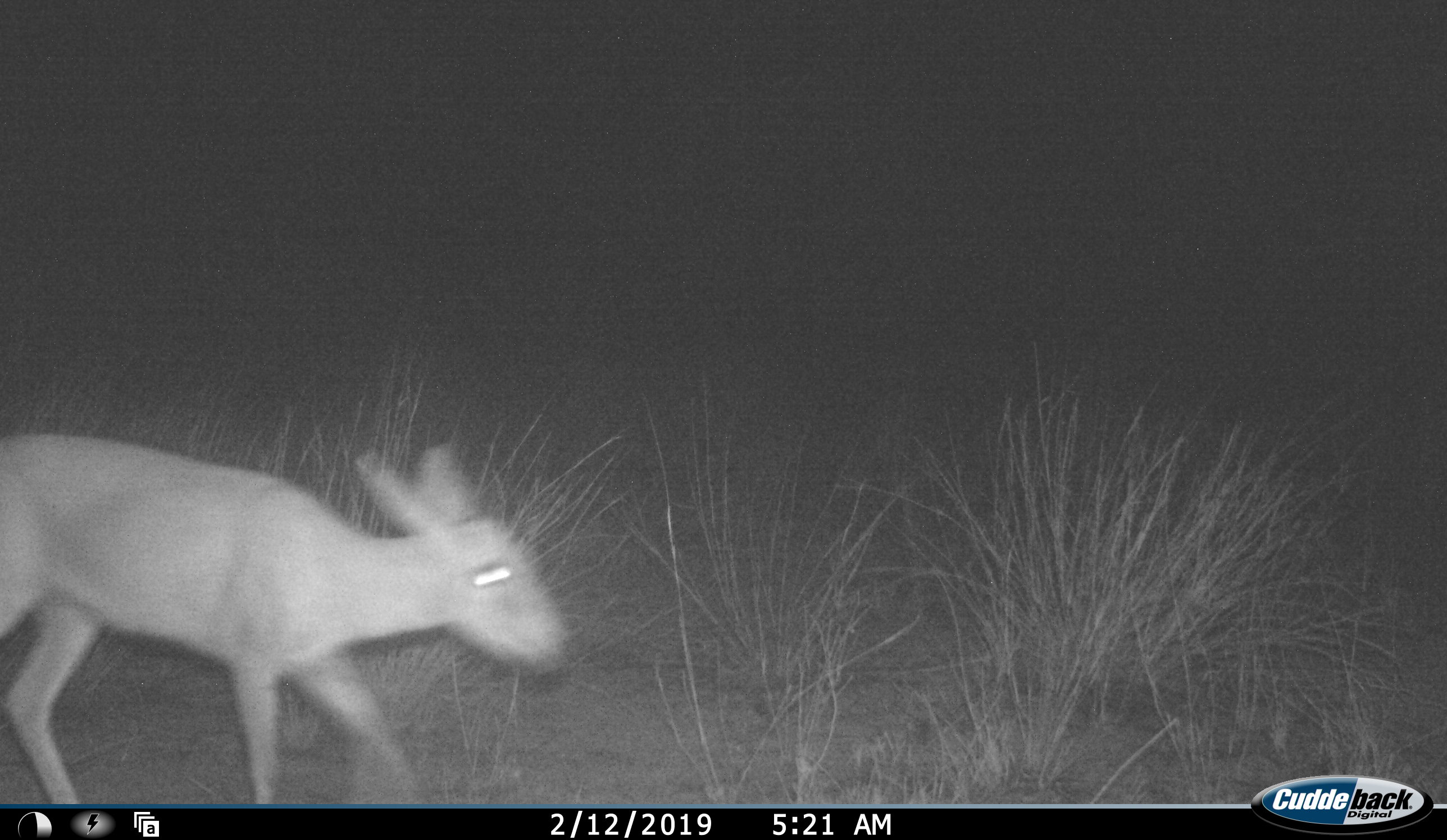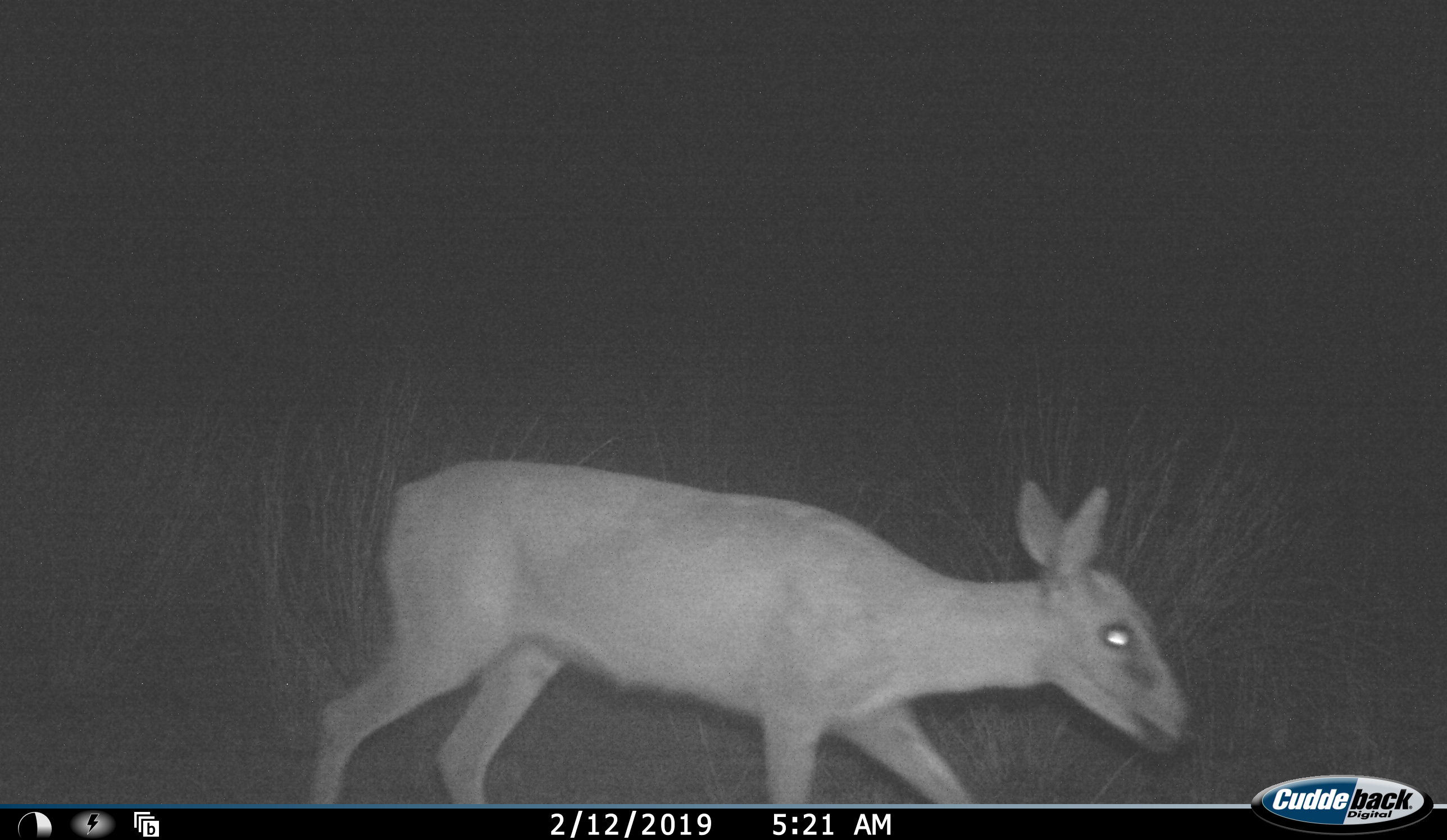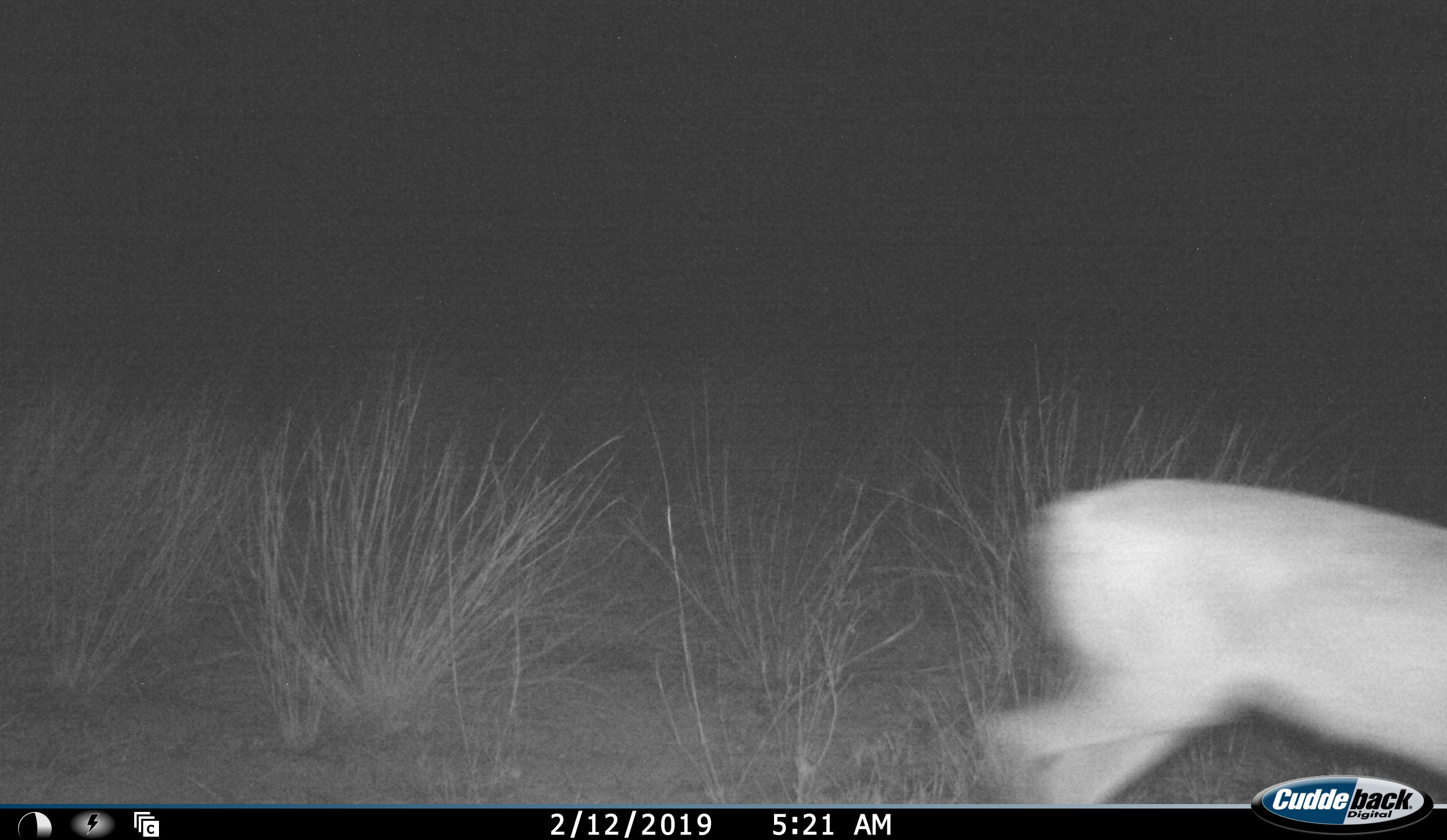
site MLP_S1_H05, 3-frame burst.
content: unidentified animal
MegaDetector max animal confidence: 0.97